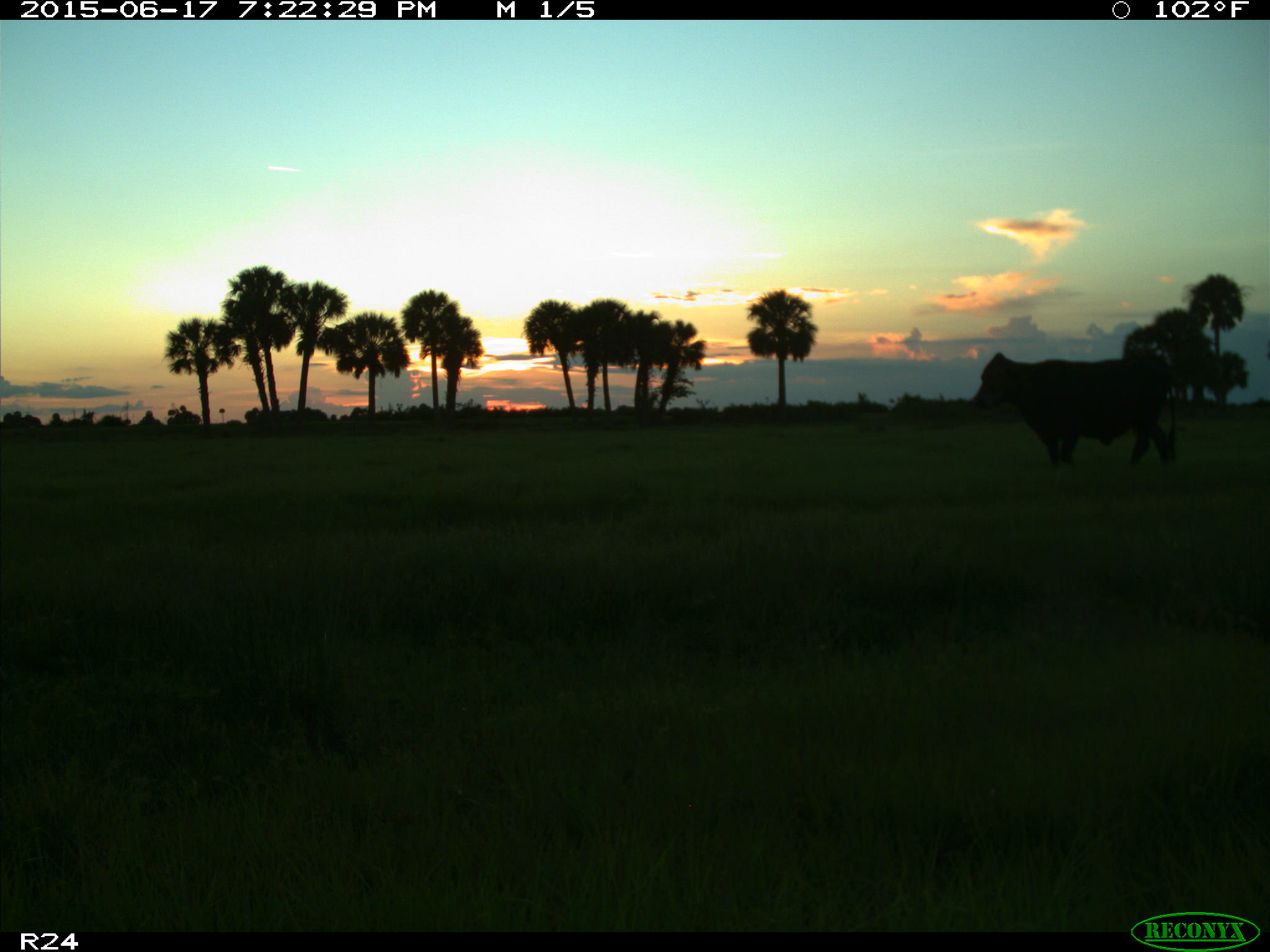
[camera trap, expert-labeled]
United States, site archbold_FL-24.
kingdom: Animalia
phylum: Chordata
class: Mammalia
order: Artiodactyla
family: Bovidae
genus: Bos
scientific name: Bos taurus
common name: domestic cow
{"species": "Bos taurus (domestic cow)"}